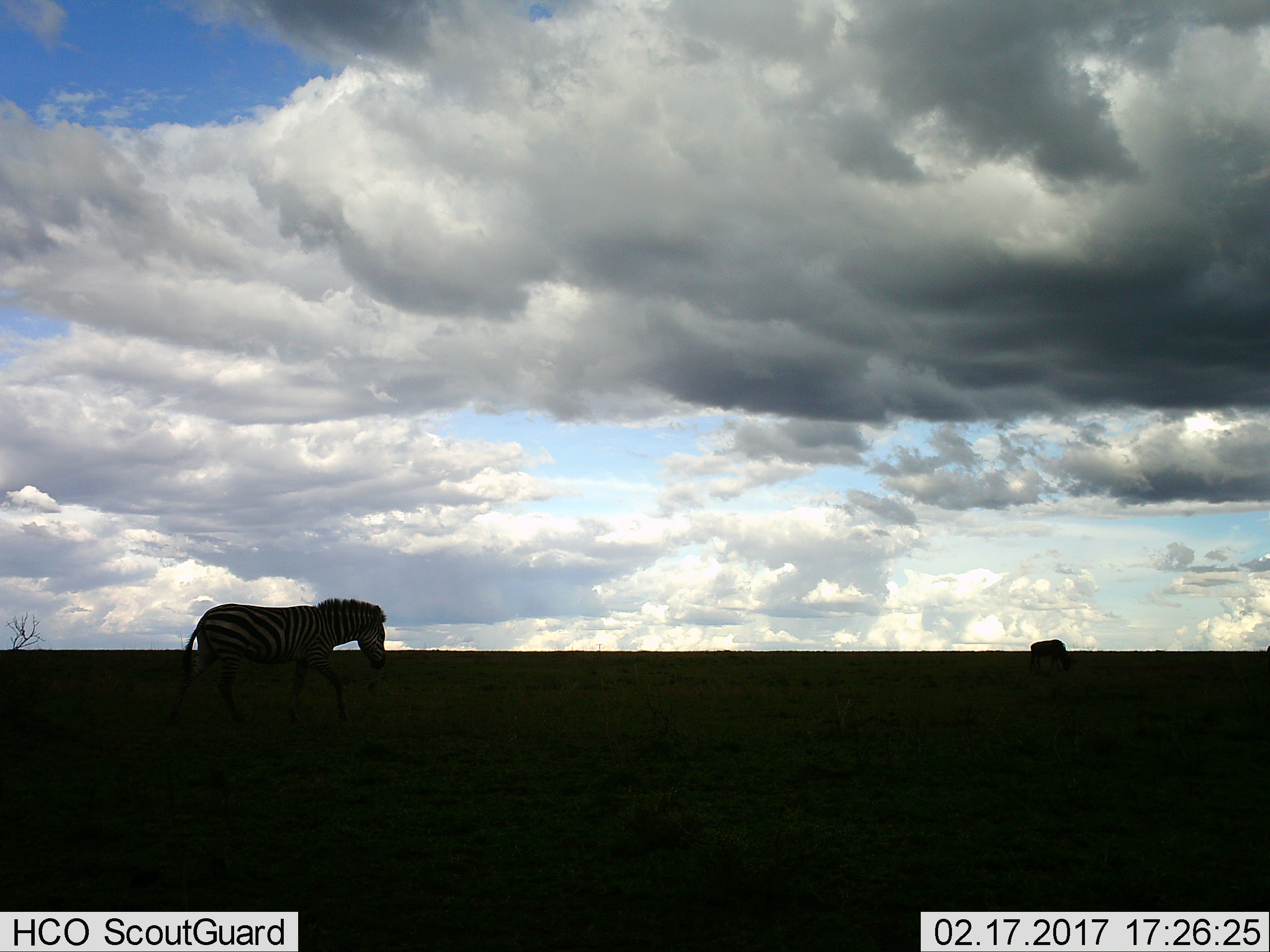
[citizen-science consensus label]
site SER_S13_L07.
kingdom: Animalia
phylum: Chordata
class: Mammalia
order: Perissodactyla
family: Equidae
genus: Equus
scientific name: Equus quagga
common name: plains zebra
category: zebraplains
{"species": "zebraplains (plains zebra) (Equus quagga)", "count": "1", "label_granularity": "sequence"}